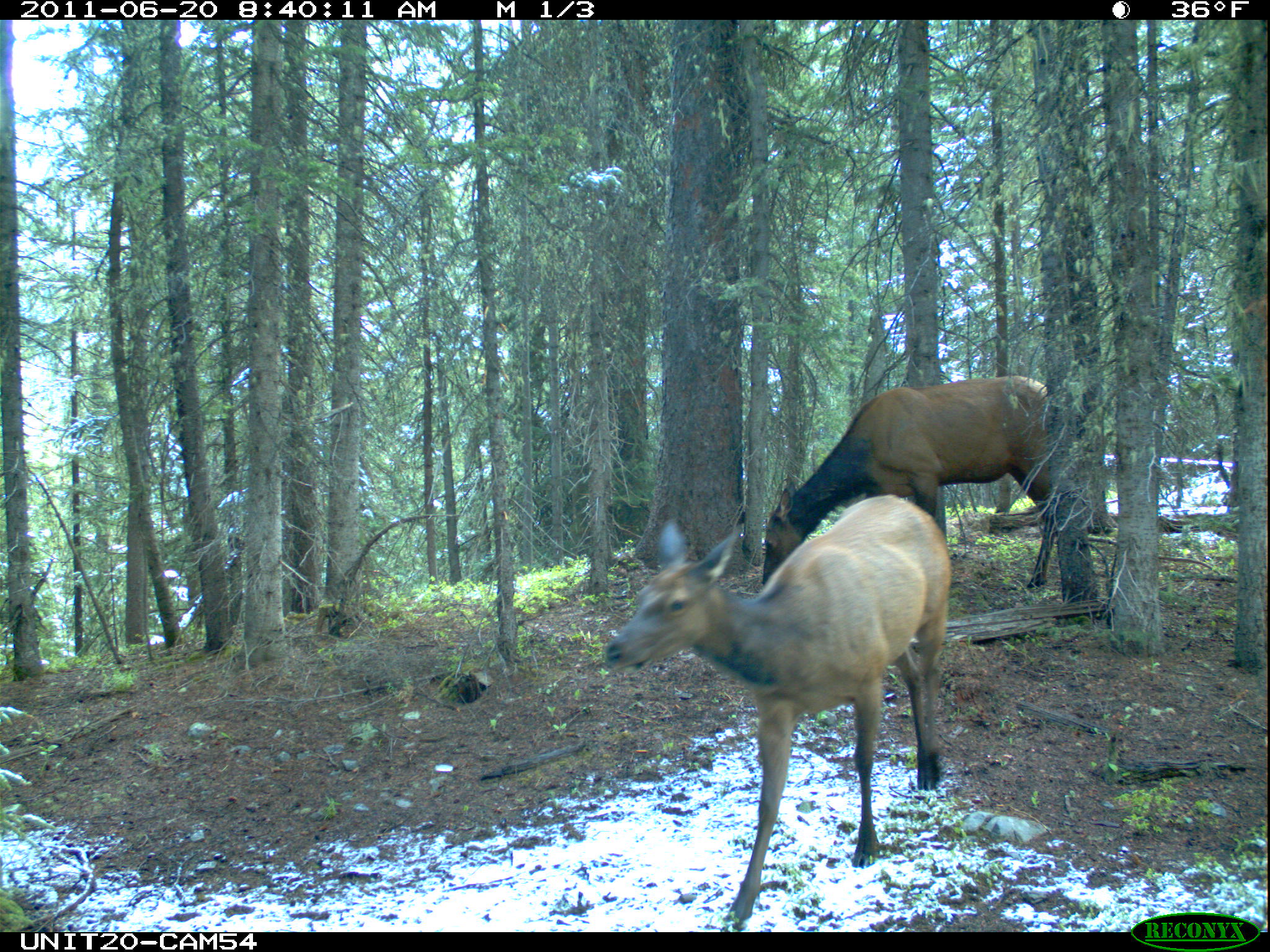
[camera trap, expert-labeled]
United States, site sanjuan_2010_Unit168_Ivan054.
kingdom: Animalia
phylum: Chordata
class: Mammalia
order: Artiodactyla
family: Cervidae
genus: Cervus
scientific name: Cervus elaphus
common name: red deer